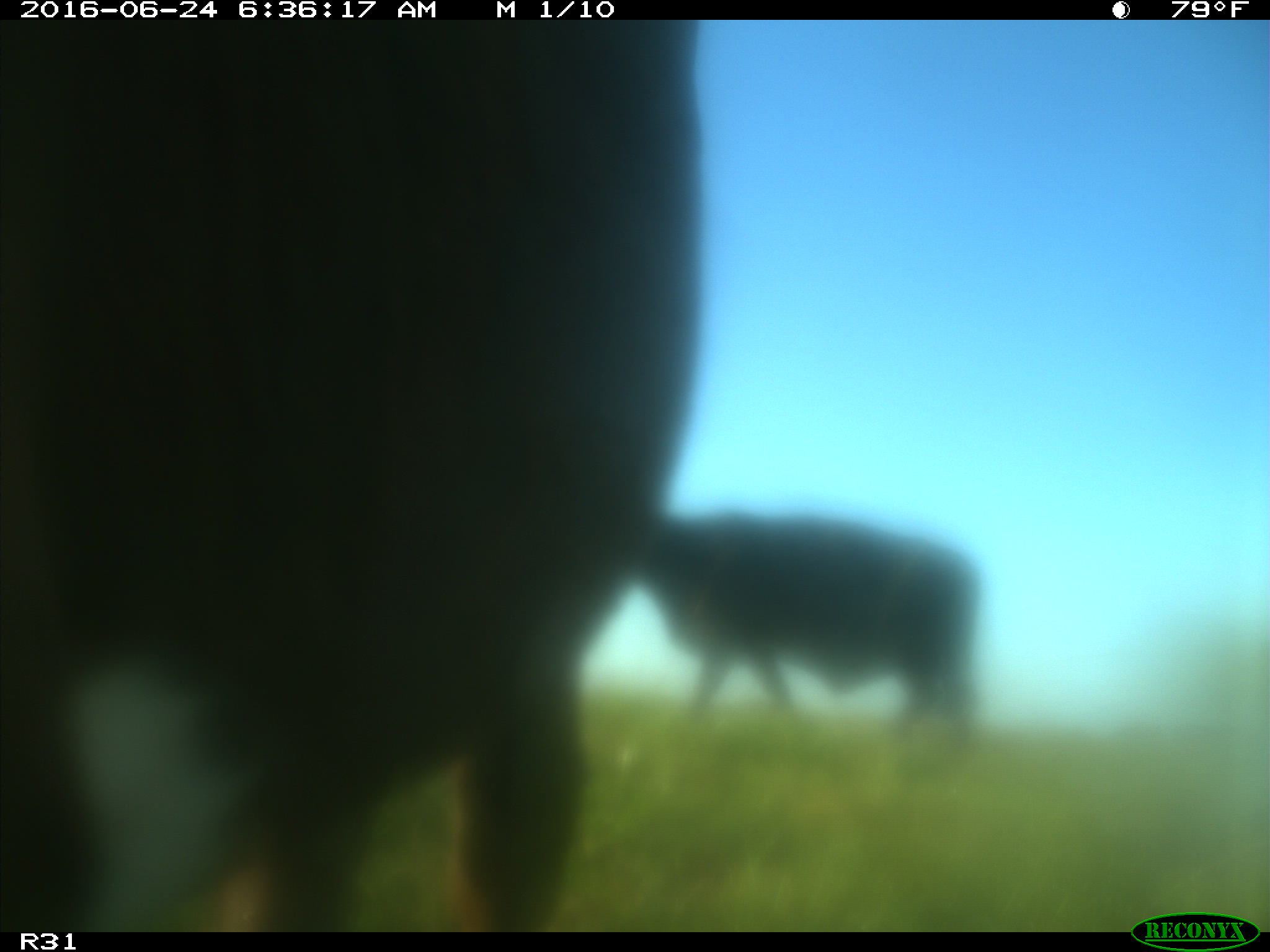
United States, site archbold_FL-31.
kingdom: Animalia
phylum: Chordata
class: Mammalia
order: Artiodactyla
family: Bovidae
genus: Bos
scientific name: Bos taurus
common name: domestic cow